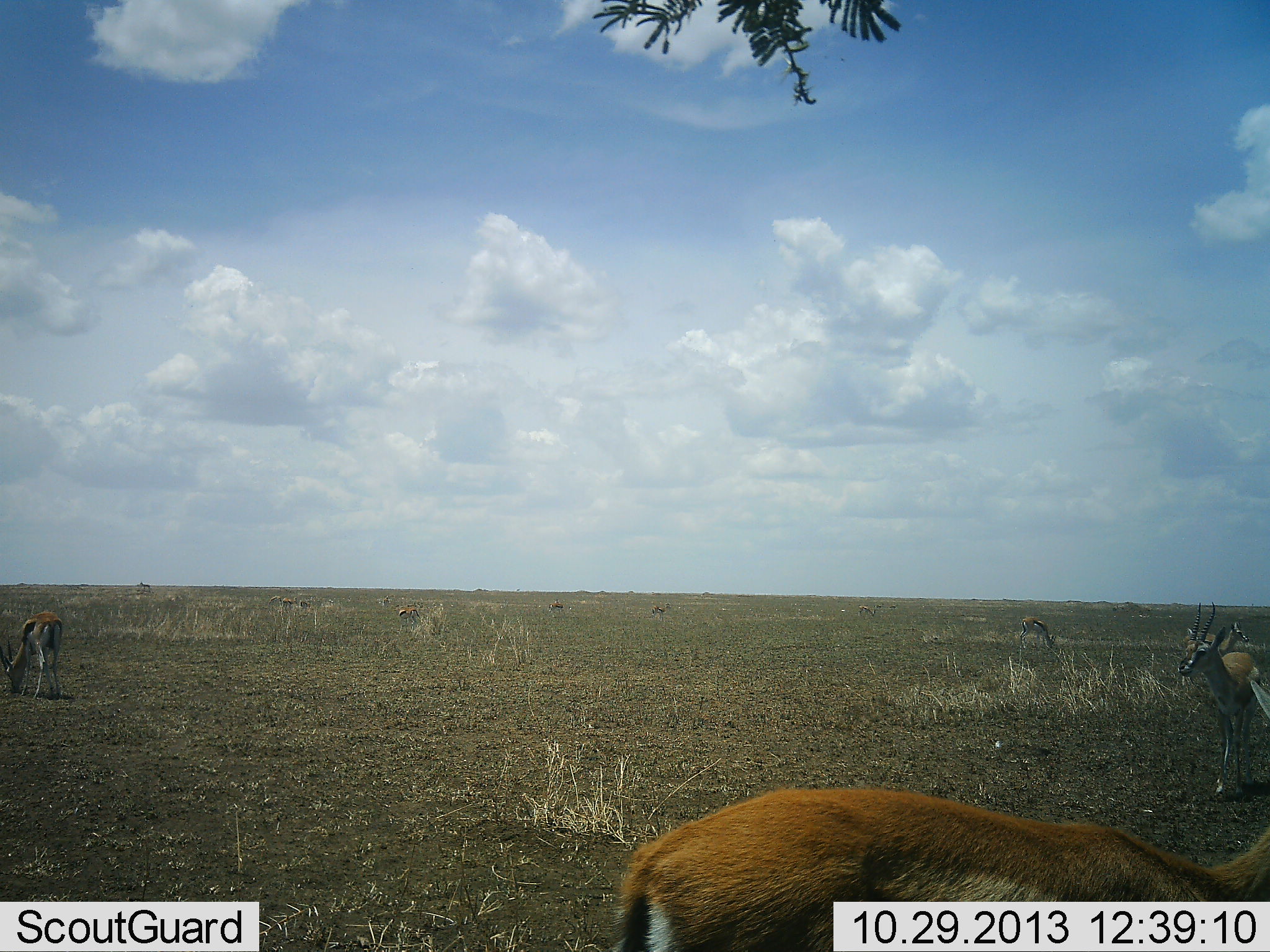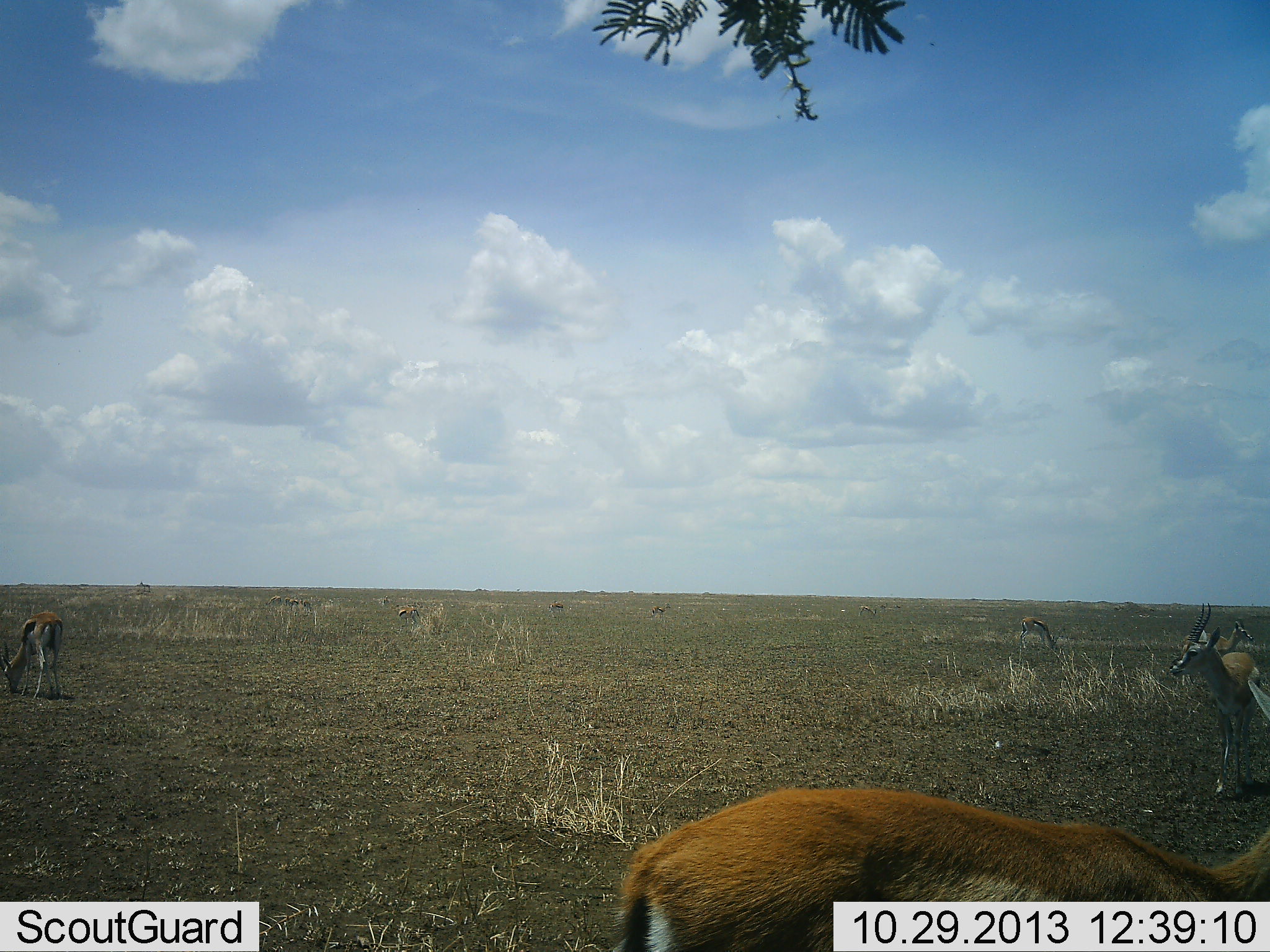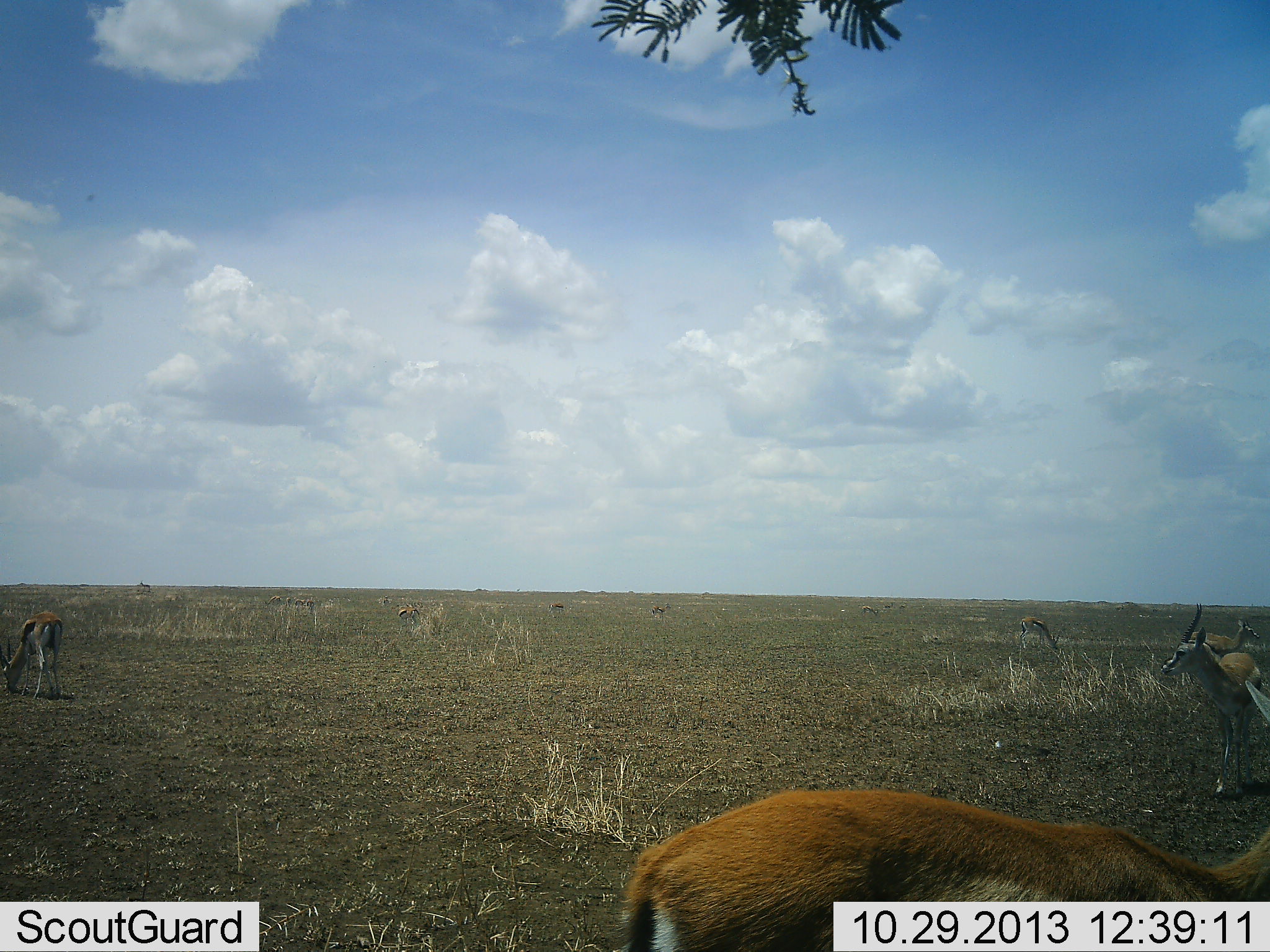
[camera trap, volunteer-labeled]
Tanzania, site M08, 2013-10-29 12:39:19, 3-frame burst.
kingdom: Animalia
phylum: Chordata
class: Mammalia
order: Artiodactyla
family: Bovidae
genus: Eudorcas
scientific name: Eudorcas thomsonii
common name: thomson's gazelle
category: gazellethomsons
Gazellethomsons (thomson's gazelle) (Eudorcas thomsonii), count 8. Behavior (volunteer vote fractions): standing 100%, resting 0%, moving 20%, interacting 0%. Young present (vote fraction): 0%. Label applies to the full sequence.